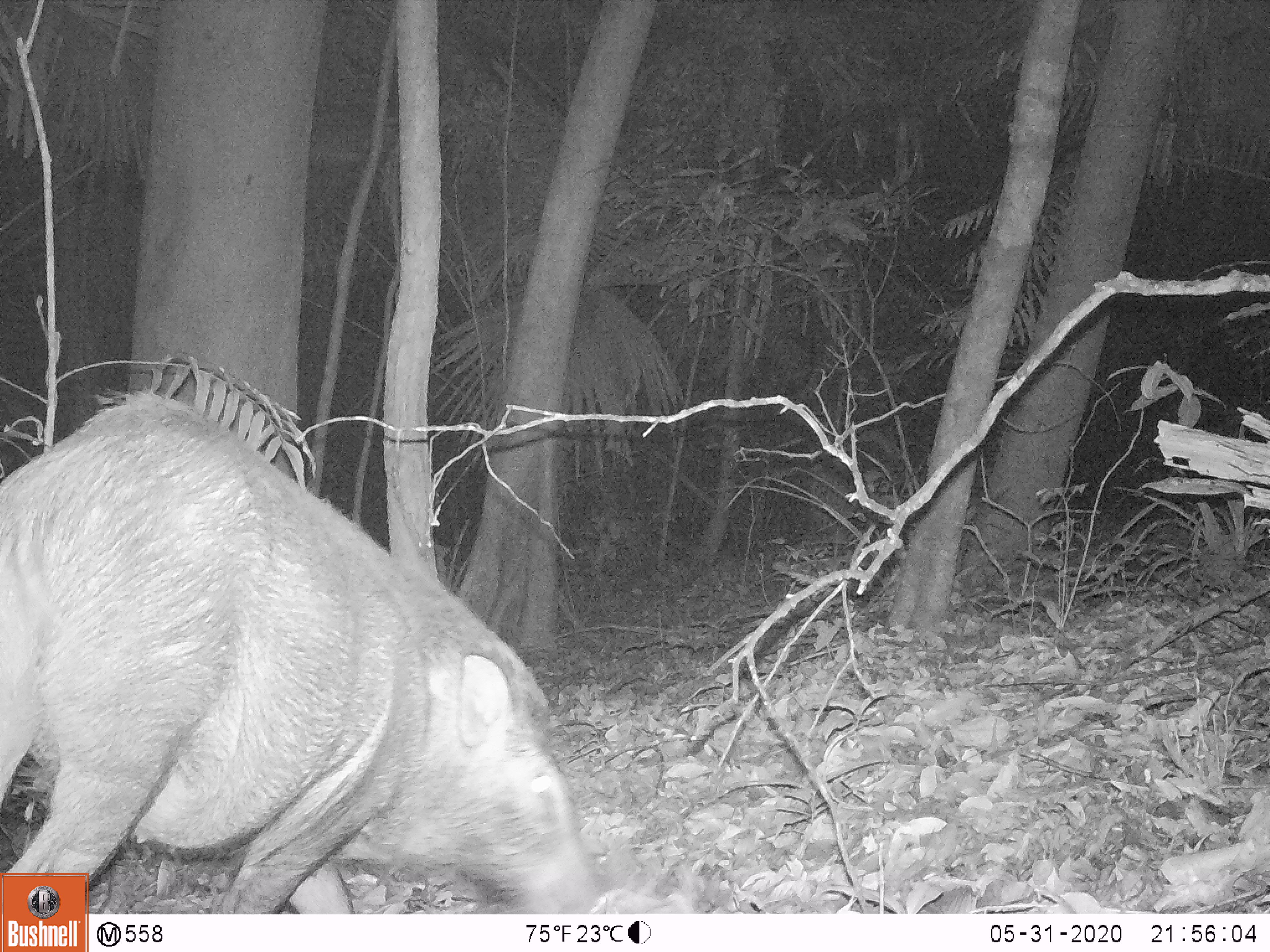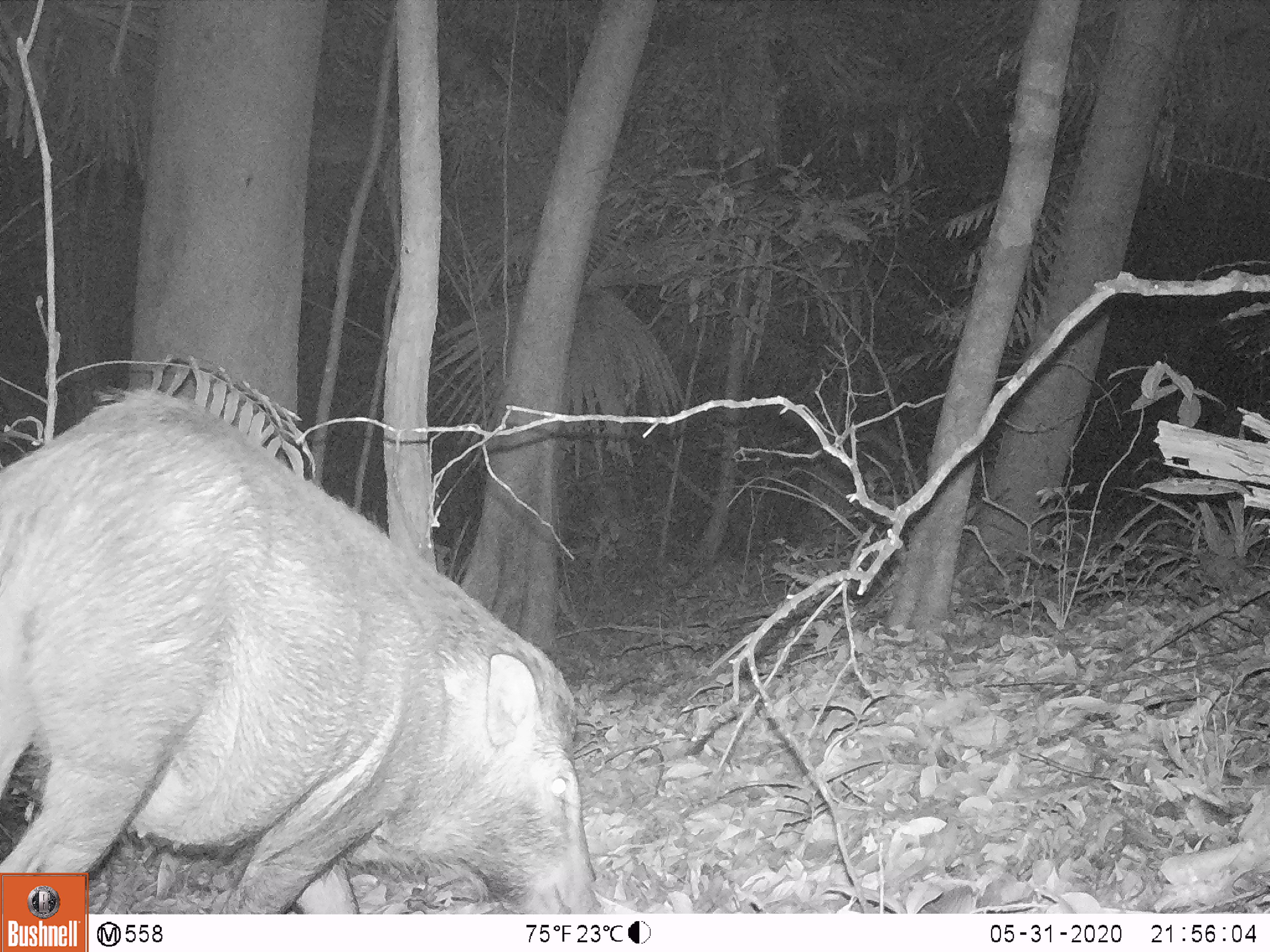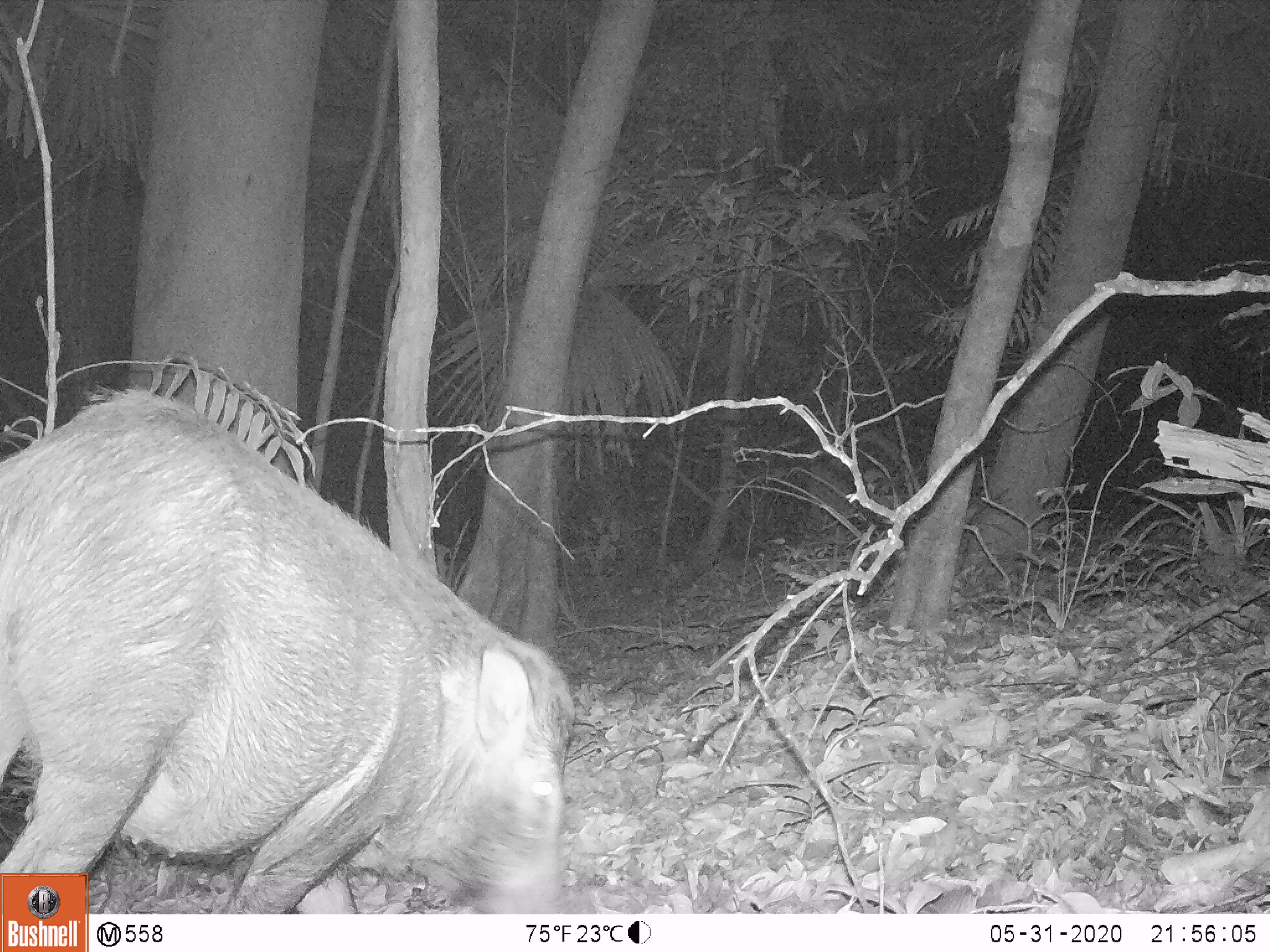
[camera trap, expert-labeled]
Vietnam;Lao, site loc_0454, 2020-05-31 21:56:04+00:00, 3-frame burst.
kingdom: Animalia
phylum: Chordata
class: Mammalia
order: Artiodactyla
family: Suidae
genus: Sus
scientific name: Sus scrofa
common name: eurasian wild pig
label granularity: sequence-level